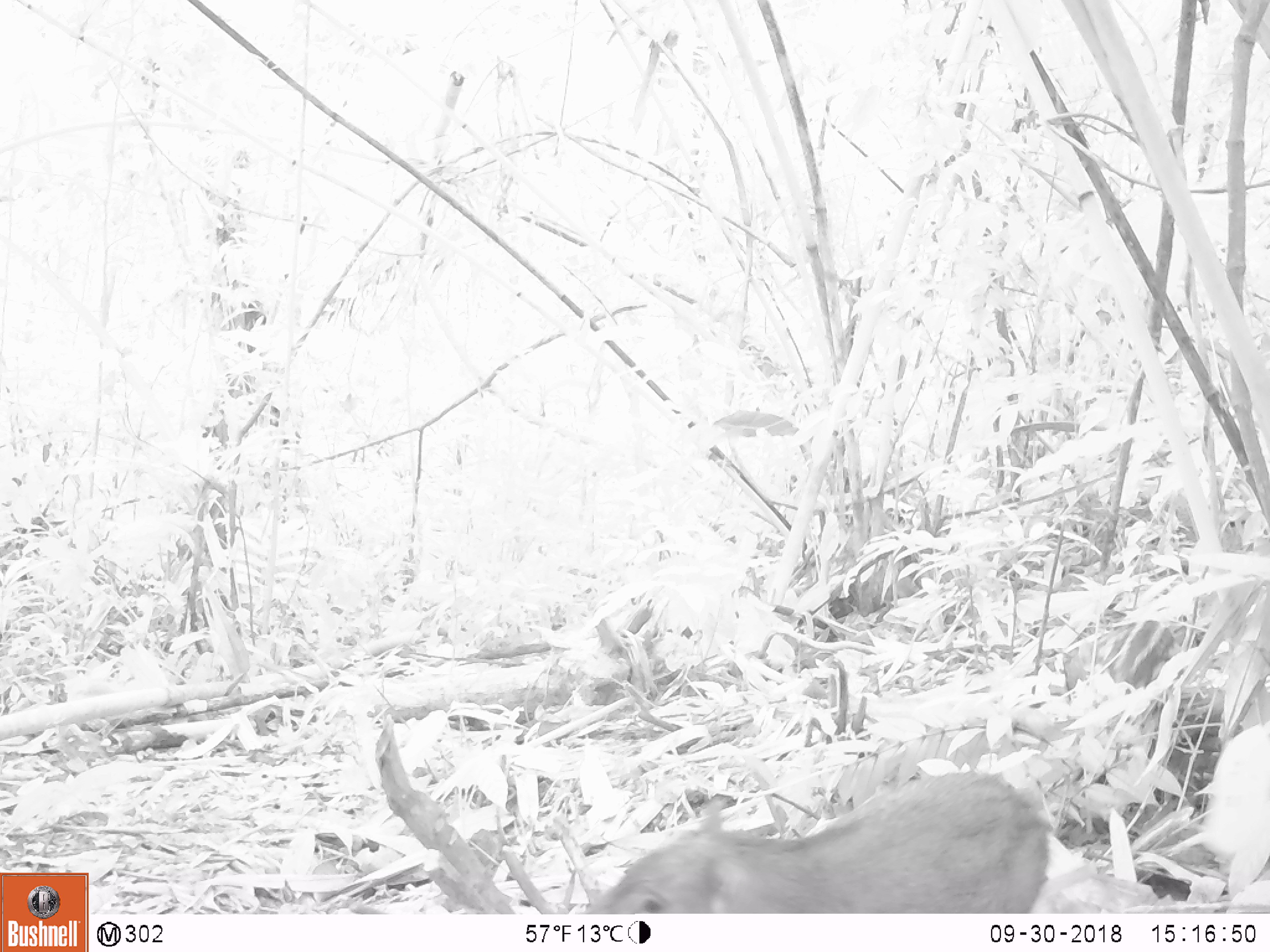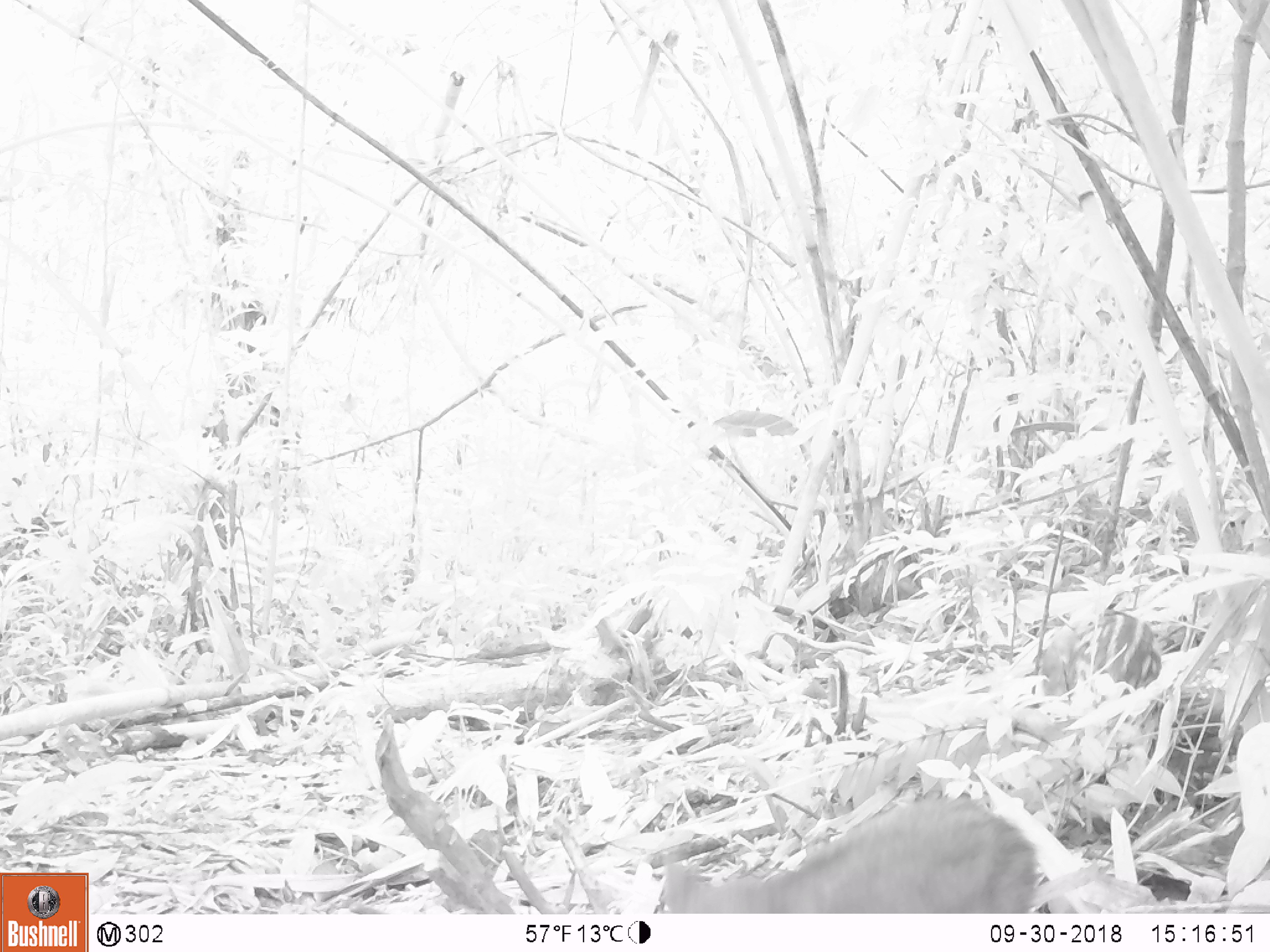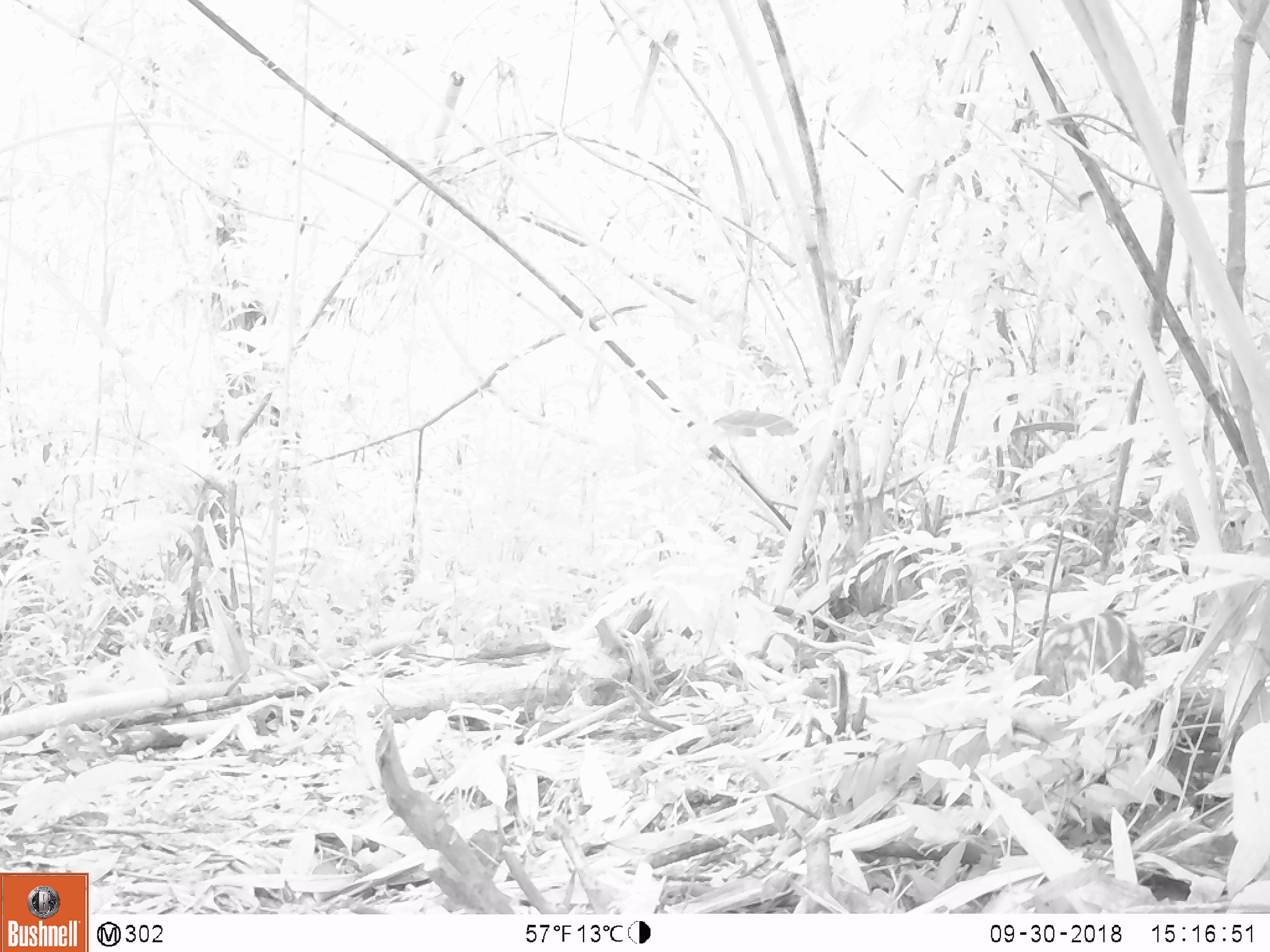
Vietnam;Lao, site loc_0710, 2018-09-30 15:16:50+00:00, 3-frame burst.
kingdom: Animalia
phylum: Chordata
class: Mammalia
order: Artiodactyla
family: Suidae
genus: Sus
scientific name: Sus scrofa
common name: eurasian wild pig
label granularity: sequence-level